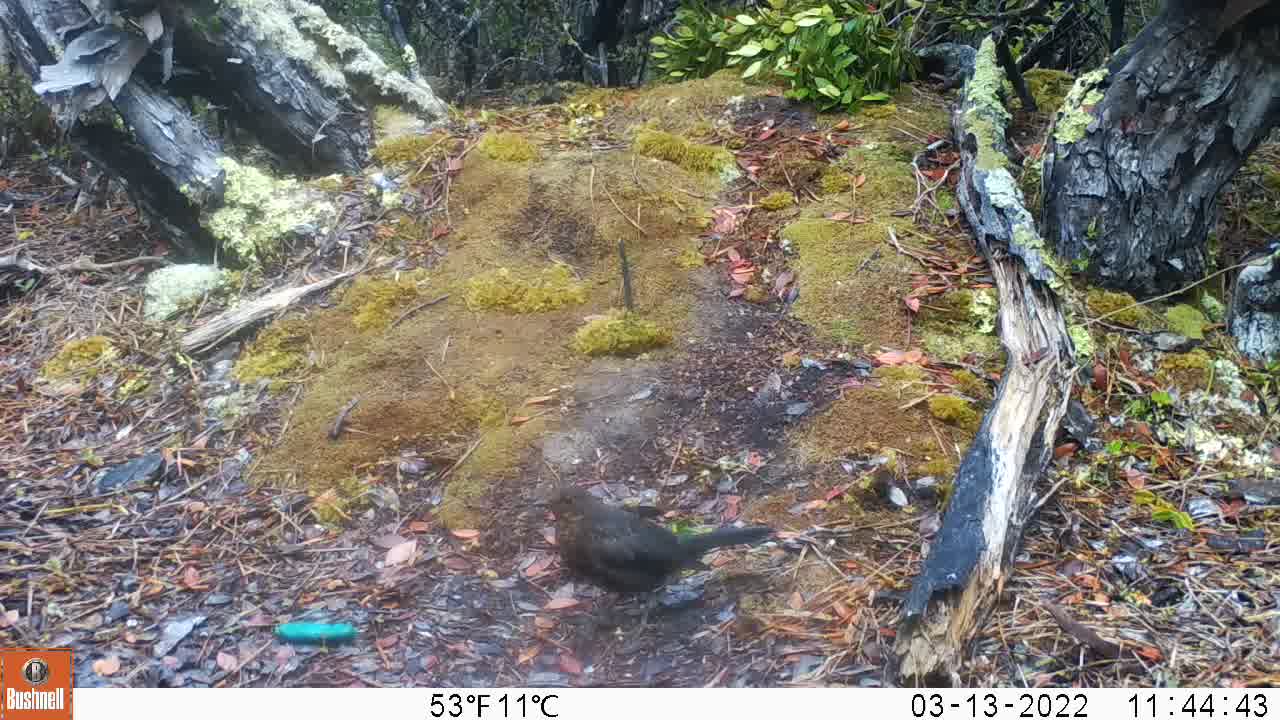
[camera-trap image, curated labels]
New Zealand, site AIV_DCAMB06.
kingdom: Animalia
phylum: Chordata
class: Aves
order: Passeriformes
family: Turdidae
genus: Turdus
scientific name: Turdus merula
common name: eurasian blackbird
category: blackbird